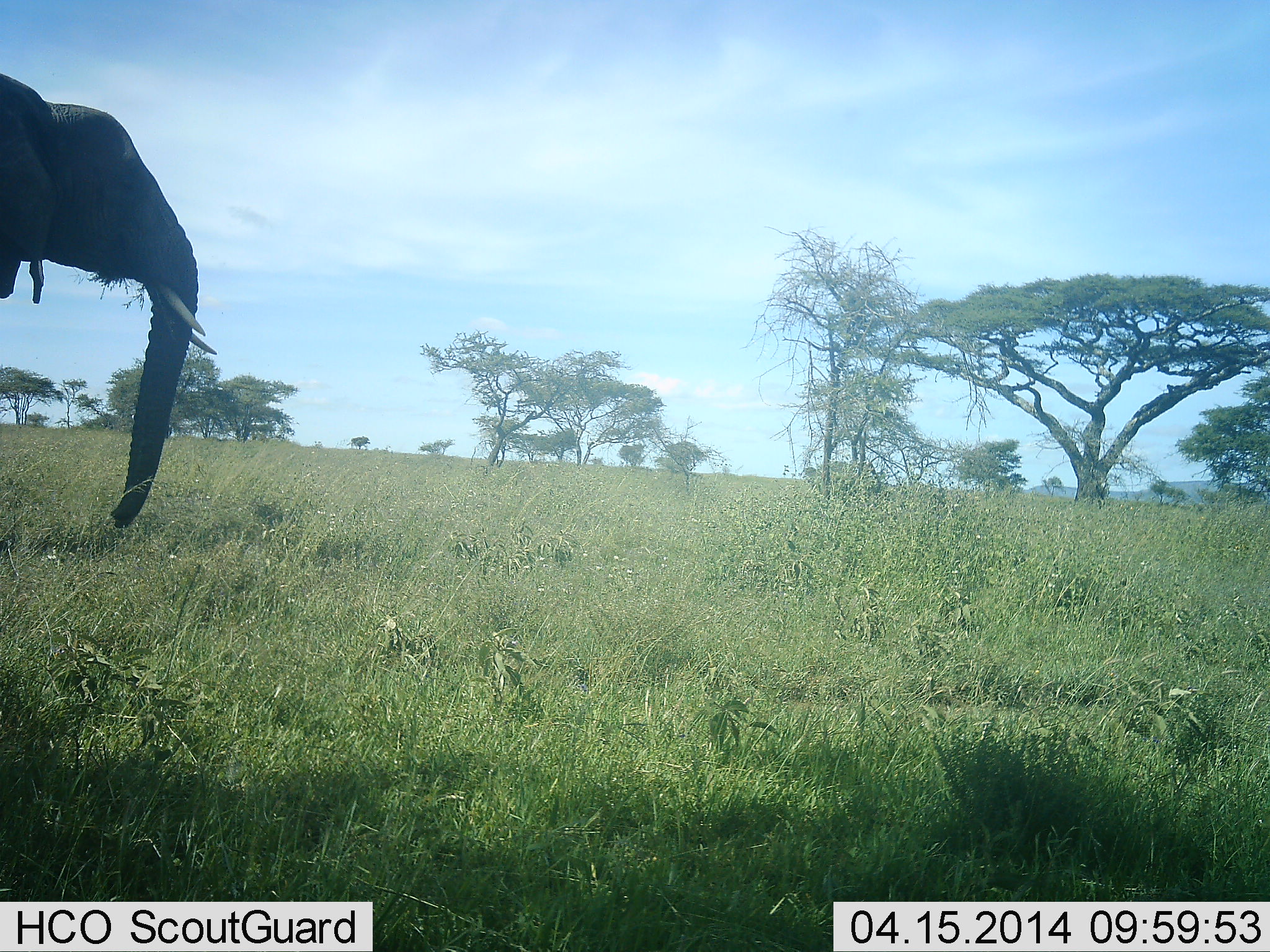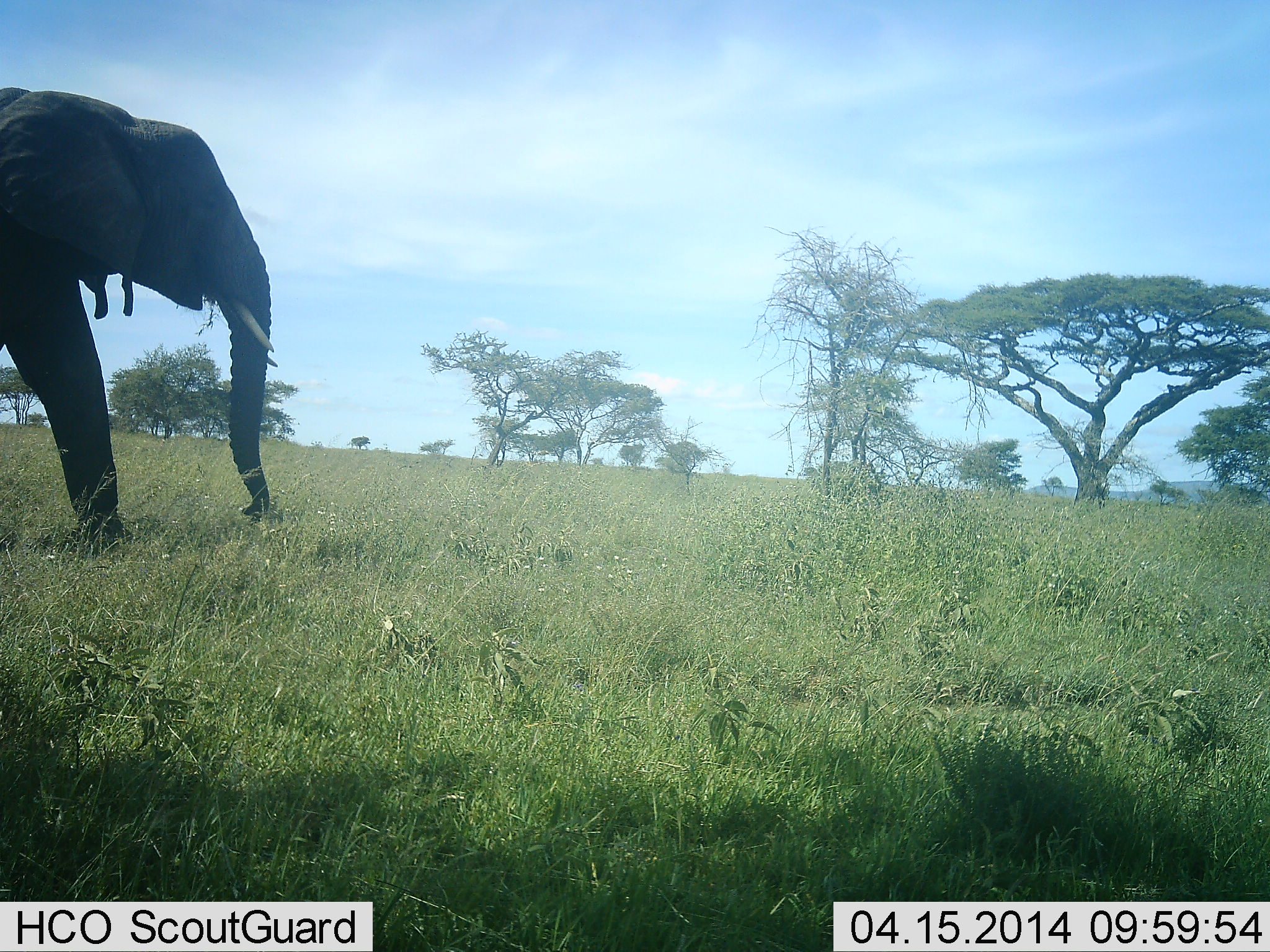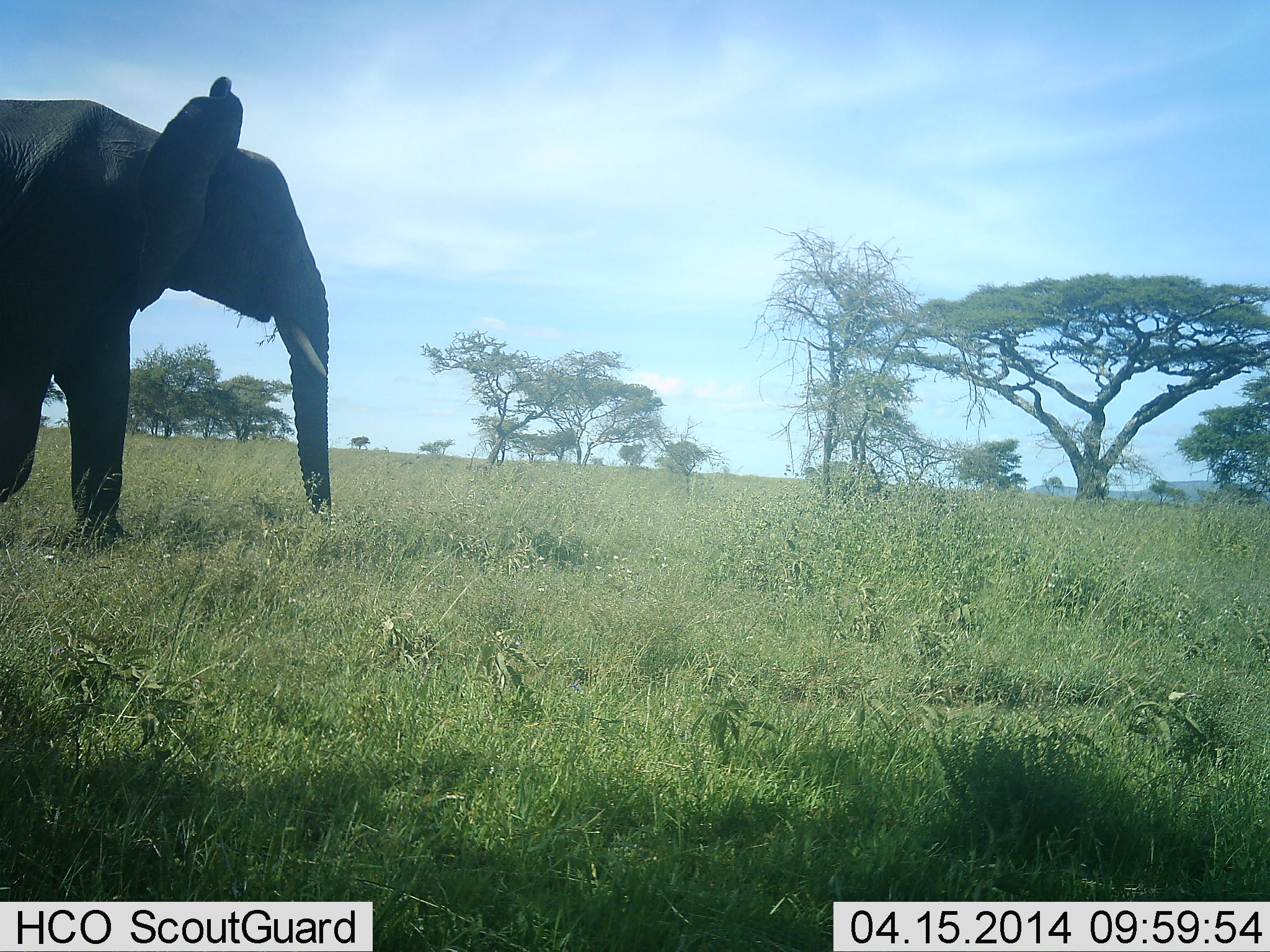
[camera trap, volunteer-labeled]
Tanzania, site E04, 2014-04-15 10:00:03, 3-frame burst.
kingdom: Animalia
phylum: Chordata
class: Mammalia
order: Proboscidea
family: Elephantidae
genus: Loxodonta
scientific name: Loxodonta africana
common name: african bush elephant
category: elephant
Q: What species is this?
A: Elephant (african bush elephant) (Loxodonta africana).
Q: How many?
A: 1.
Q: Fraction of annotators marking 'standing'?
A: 0%.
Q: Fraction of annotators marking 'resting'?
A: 0%.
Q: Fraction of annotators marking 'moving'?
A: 100%.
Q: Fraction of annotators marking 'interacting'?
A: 0%.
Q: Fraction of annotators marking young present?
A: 0%.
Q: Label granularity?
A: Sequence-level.